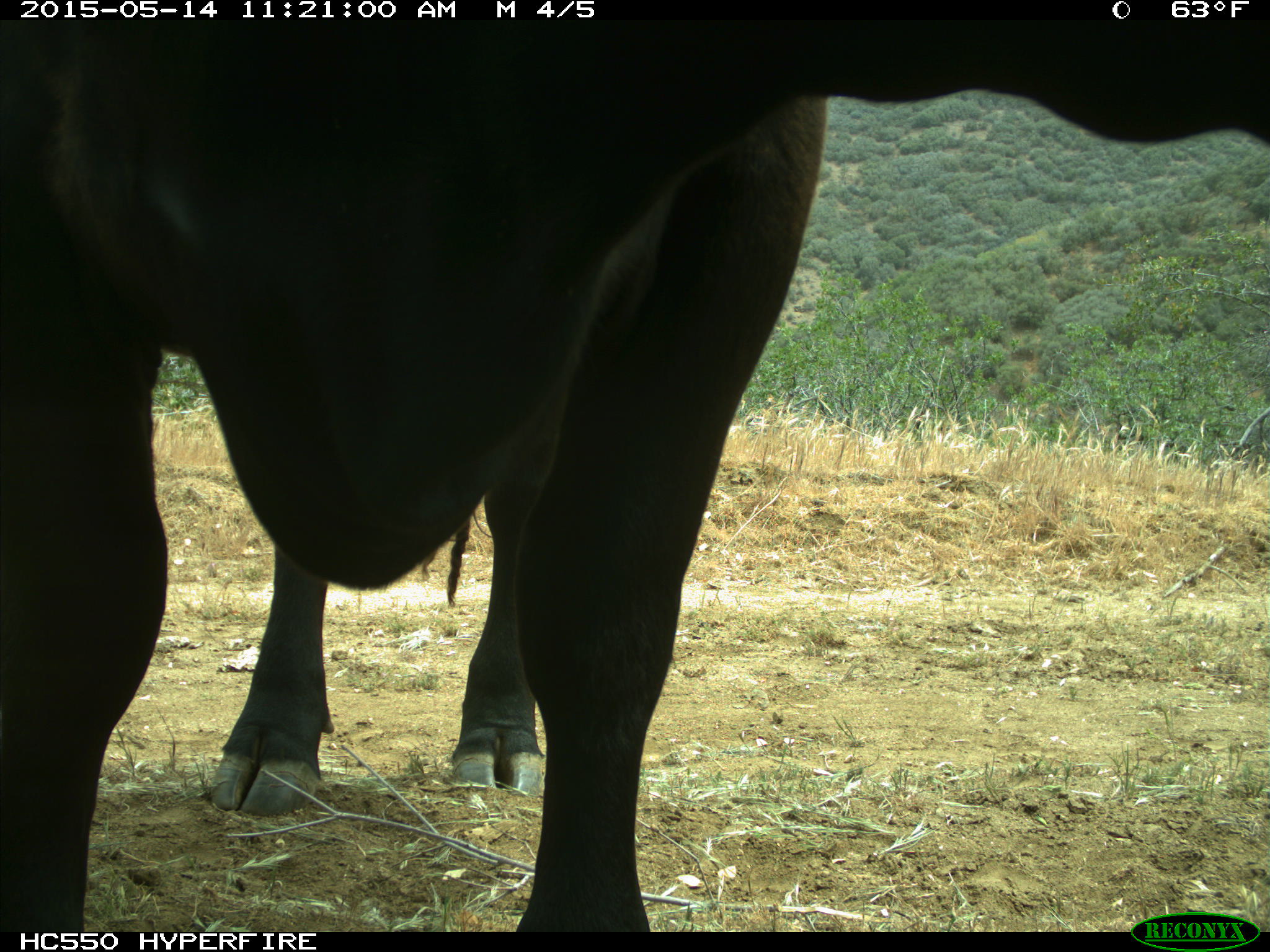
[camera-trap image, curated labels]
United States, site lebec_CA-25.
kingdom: Animalia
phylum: Chordata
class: Mammalia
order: Artiodactyla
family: Bovidae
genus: Bos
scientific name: Bos taurus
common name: domestic cow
Bos taurus (domestic cow).